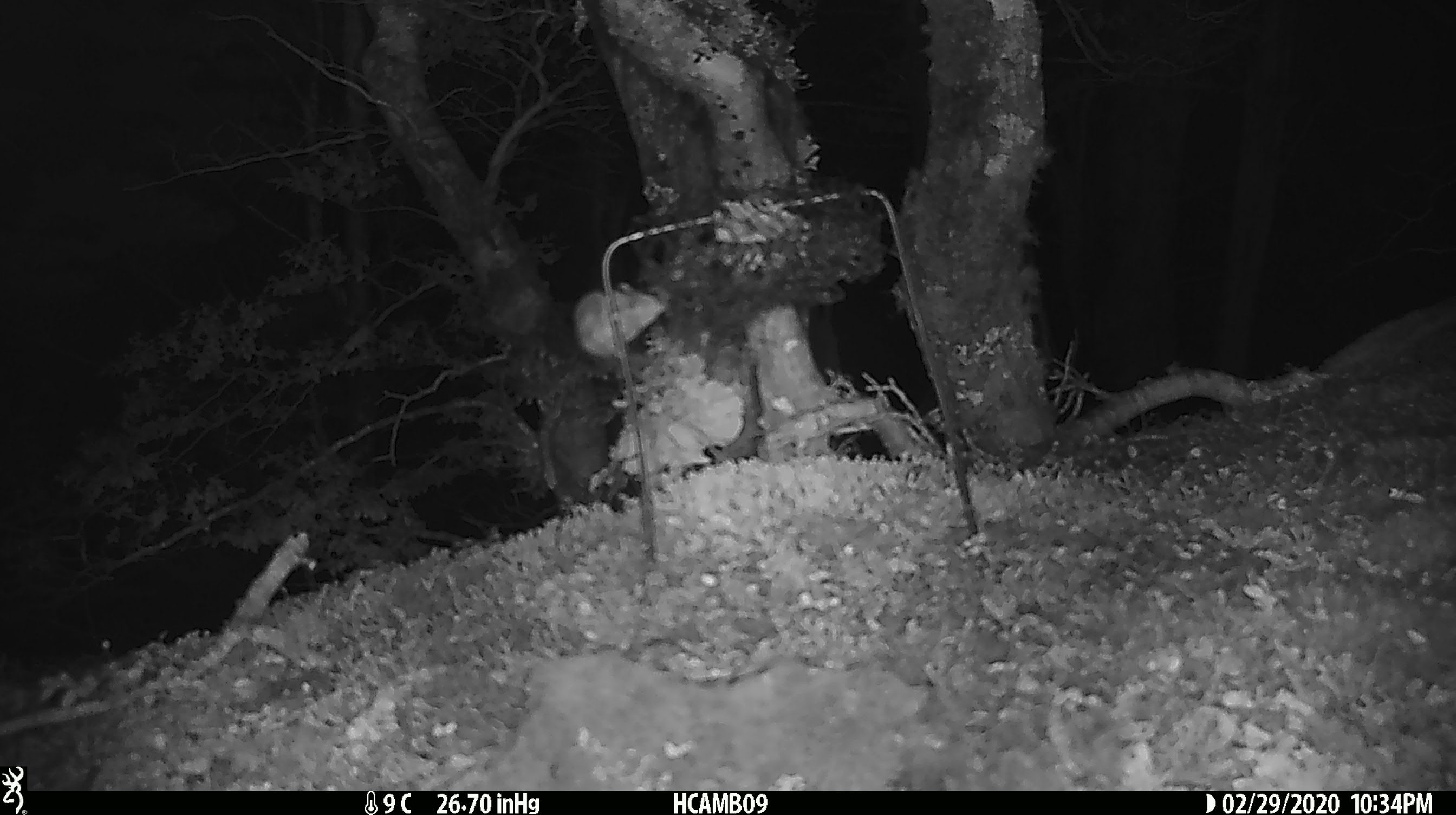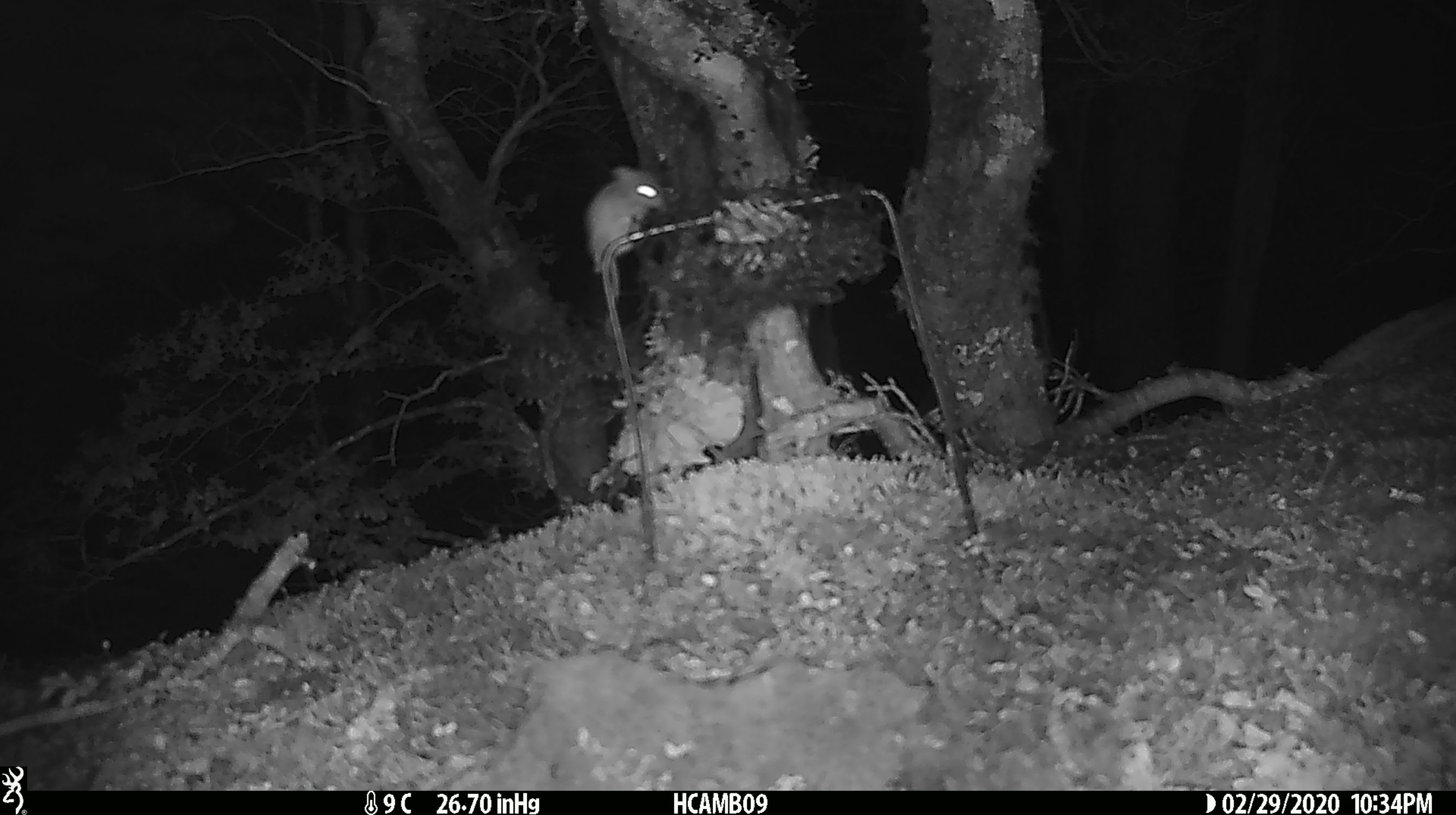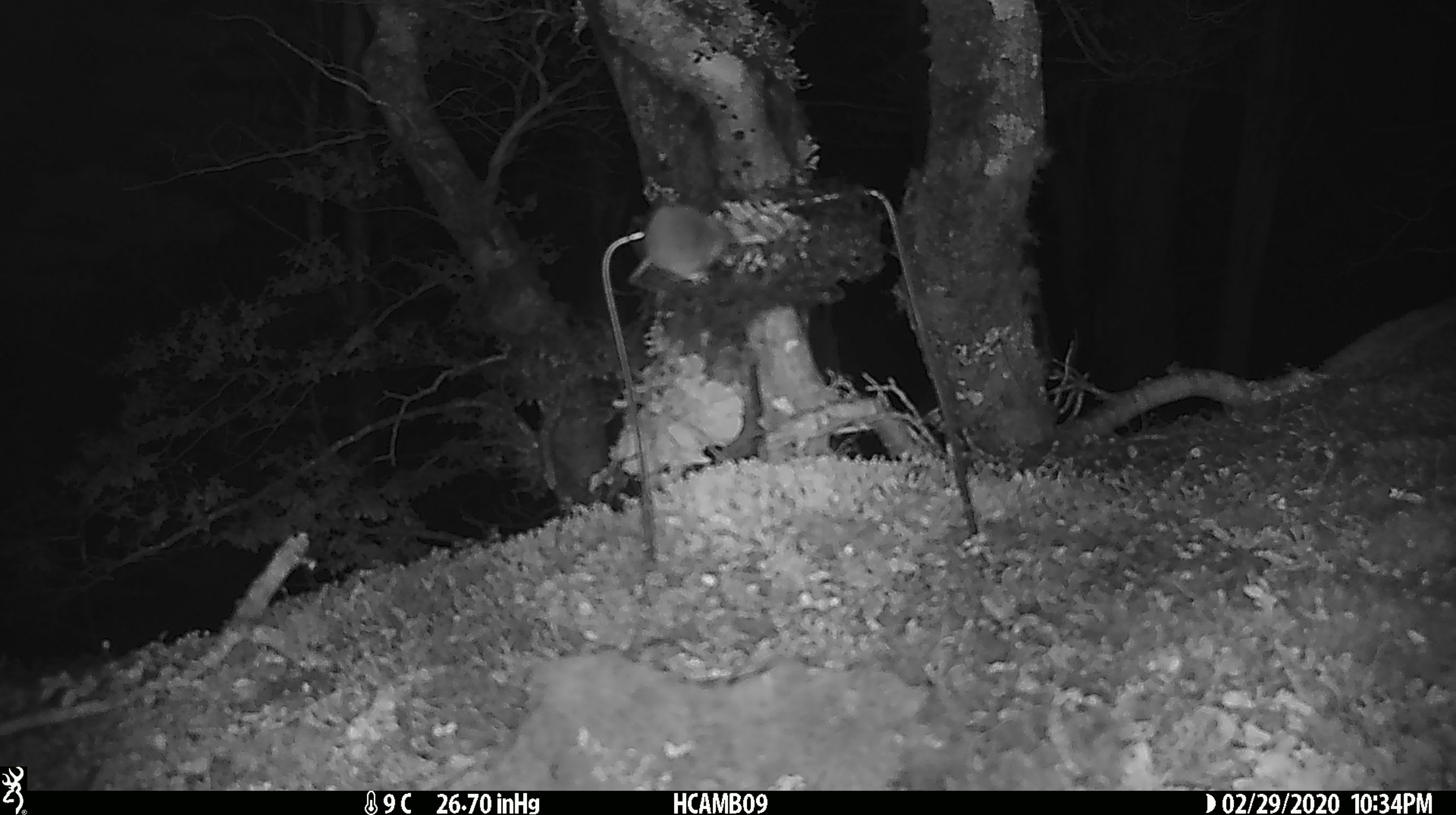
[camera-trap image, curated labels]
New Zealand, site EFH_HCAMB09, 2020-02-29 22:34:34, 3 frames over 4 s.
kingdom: Animalia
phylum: Chordata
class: Mammalia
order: Rodentia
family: Muridae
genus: Mus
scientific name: Mus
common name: mouse